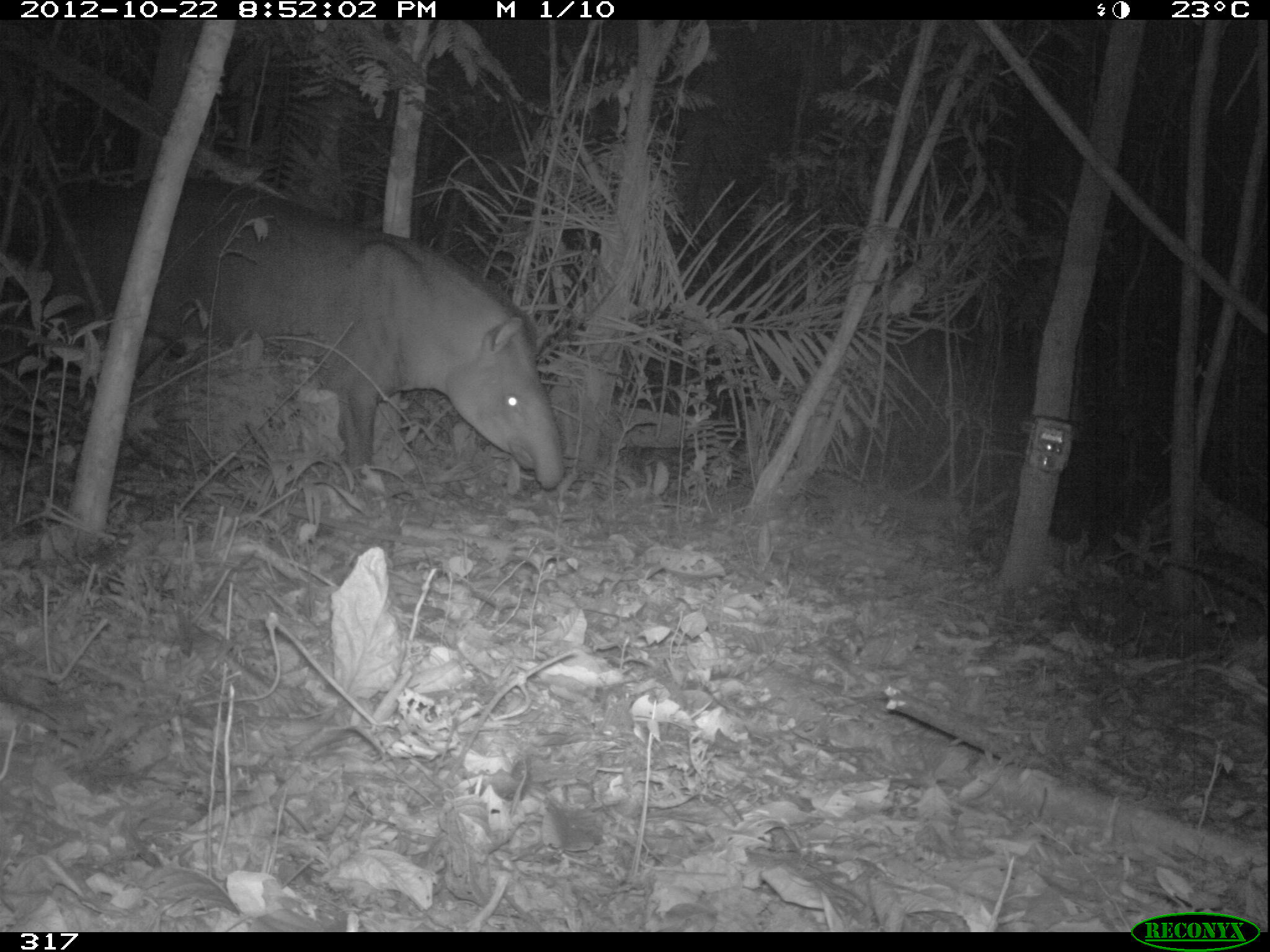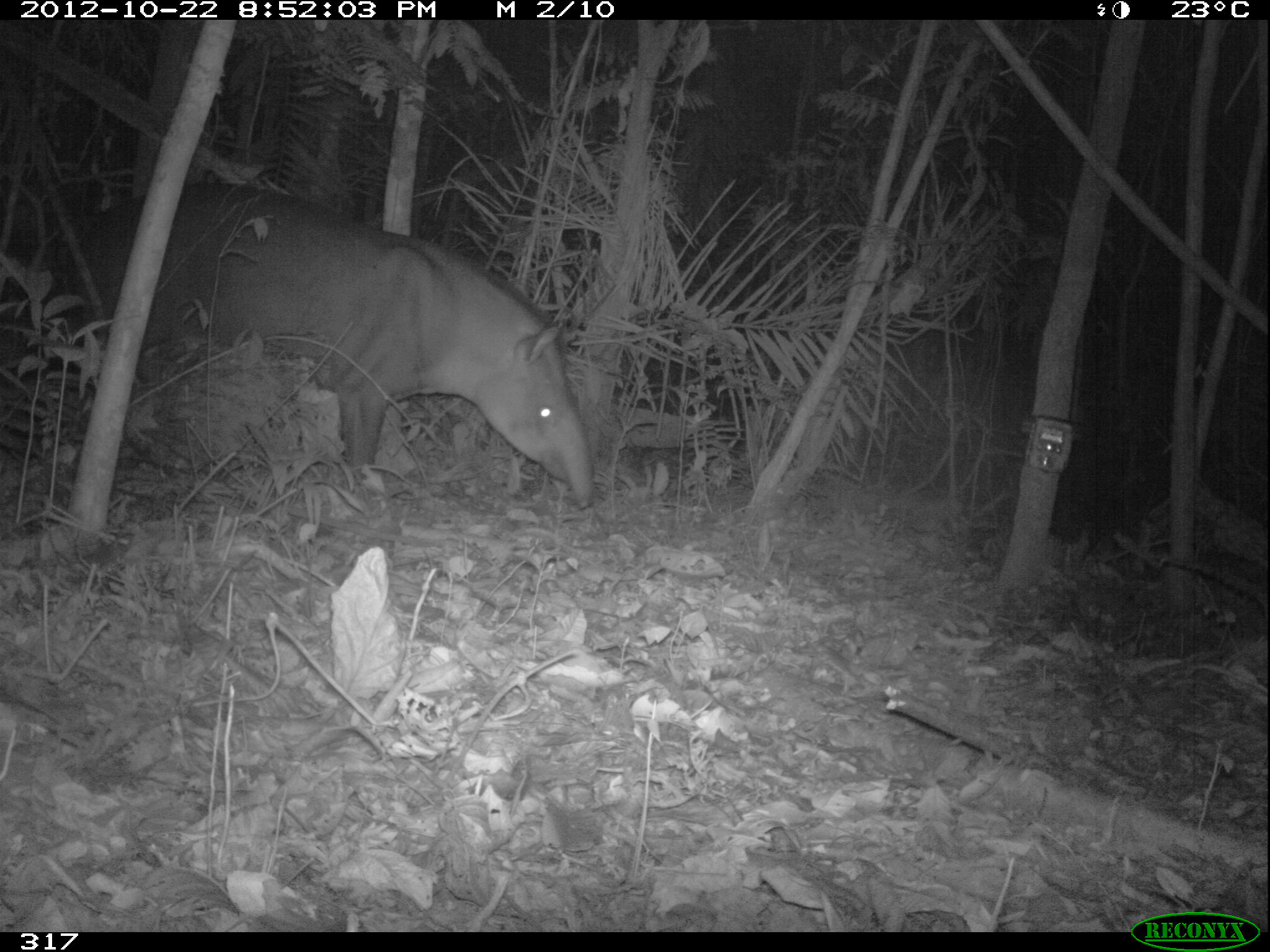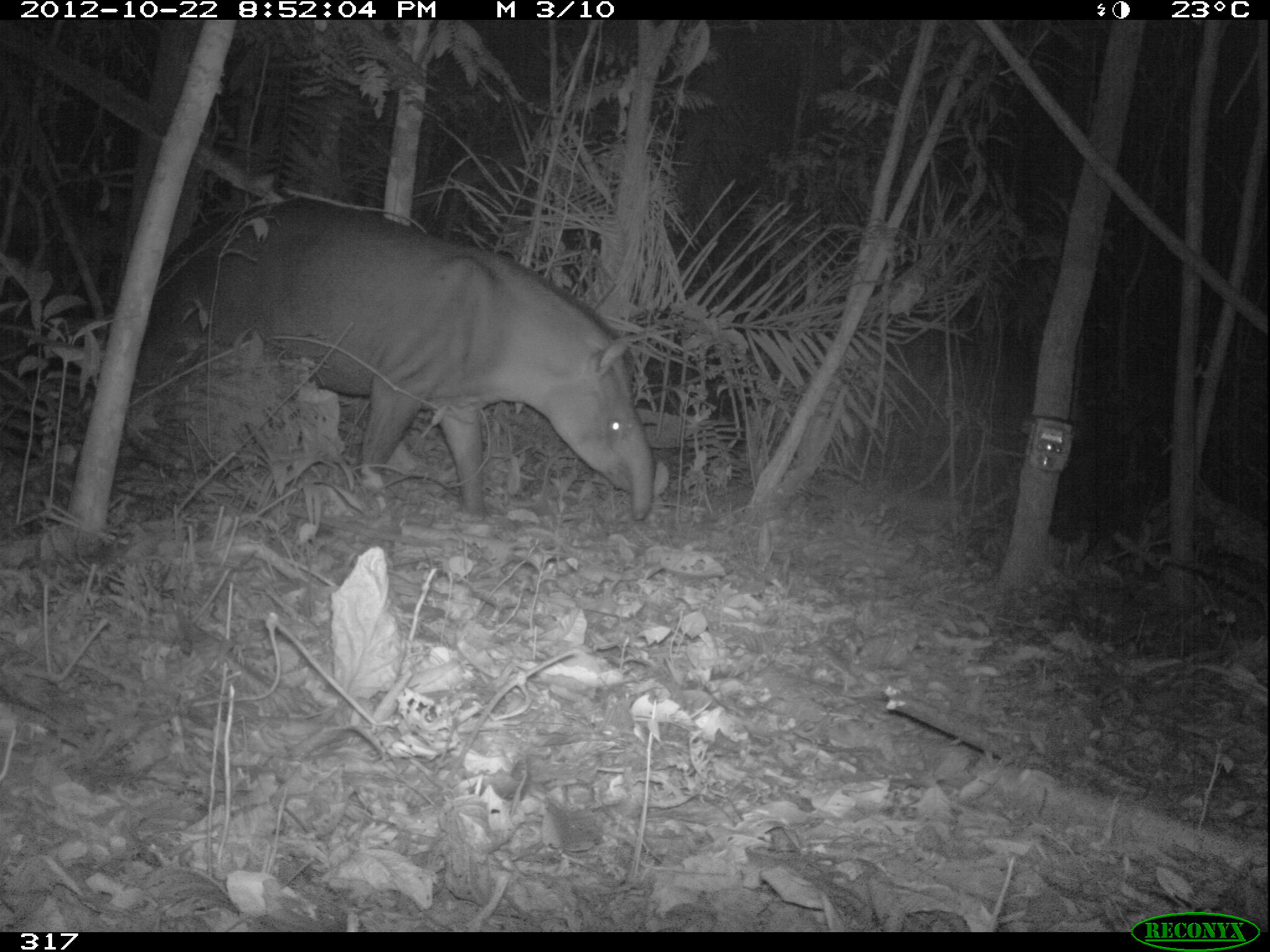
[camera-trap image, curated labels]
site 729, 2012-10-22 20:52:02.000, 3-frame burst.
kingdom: Animalia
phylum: Chordata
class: Mammalia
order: Perissodactyla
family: Tapiridae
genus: Tapirus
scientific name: Tapirus terrestris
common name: south american tapir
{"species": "Tapirus terrestris (south american tapir)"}